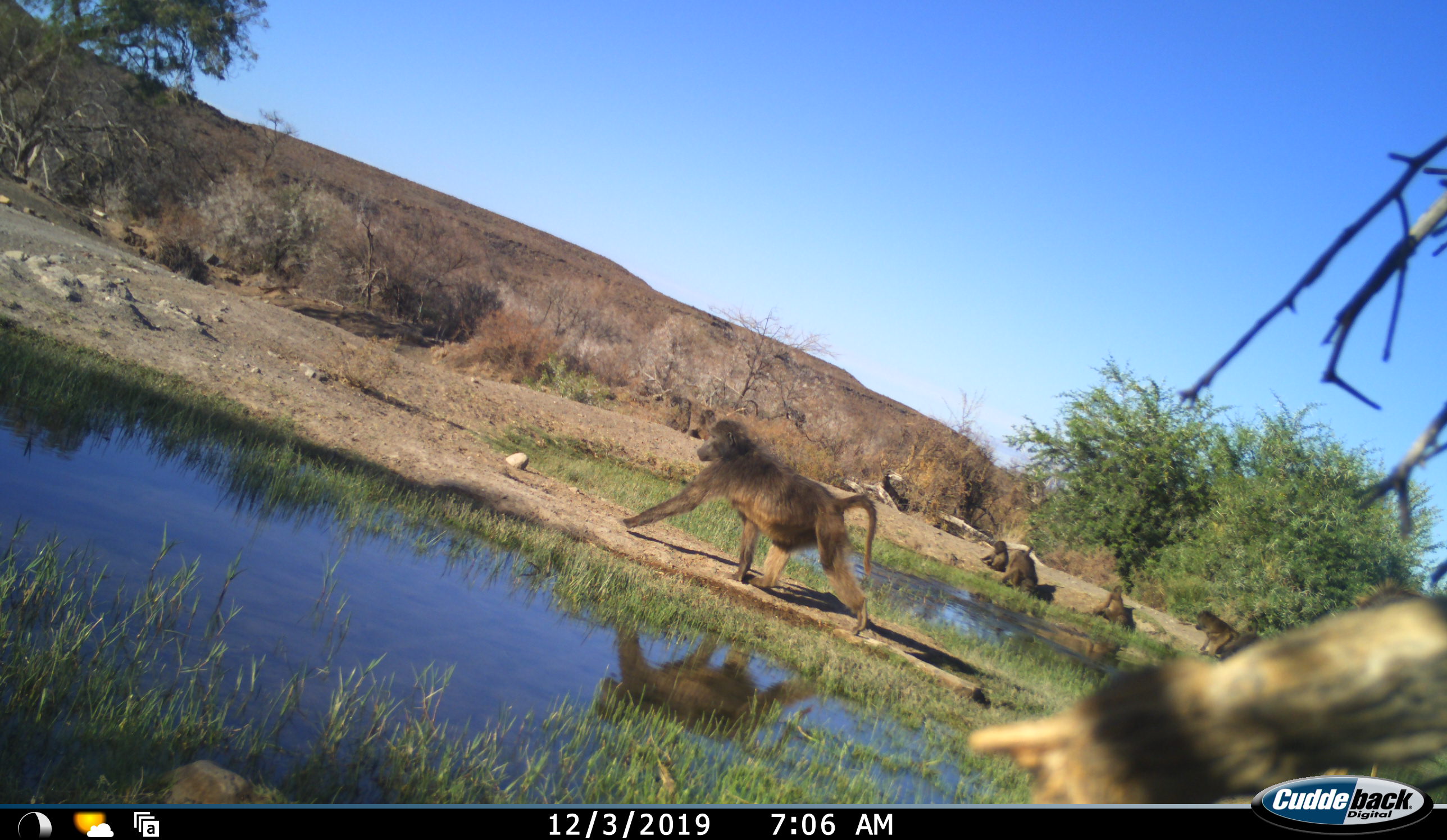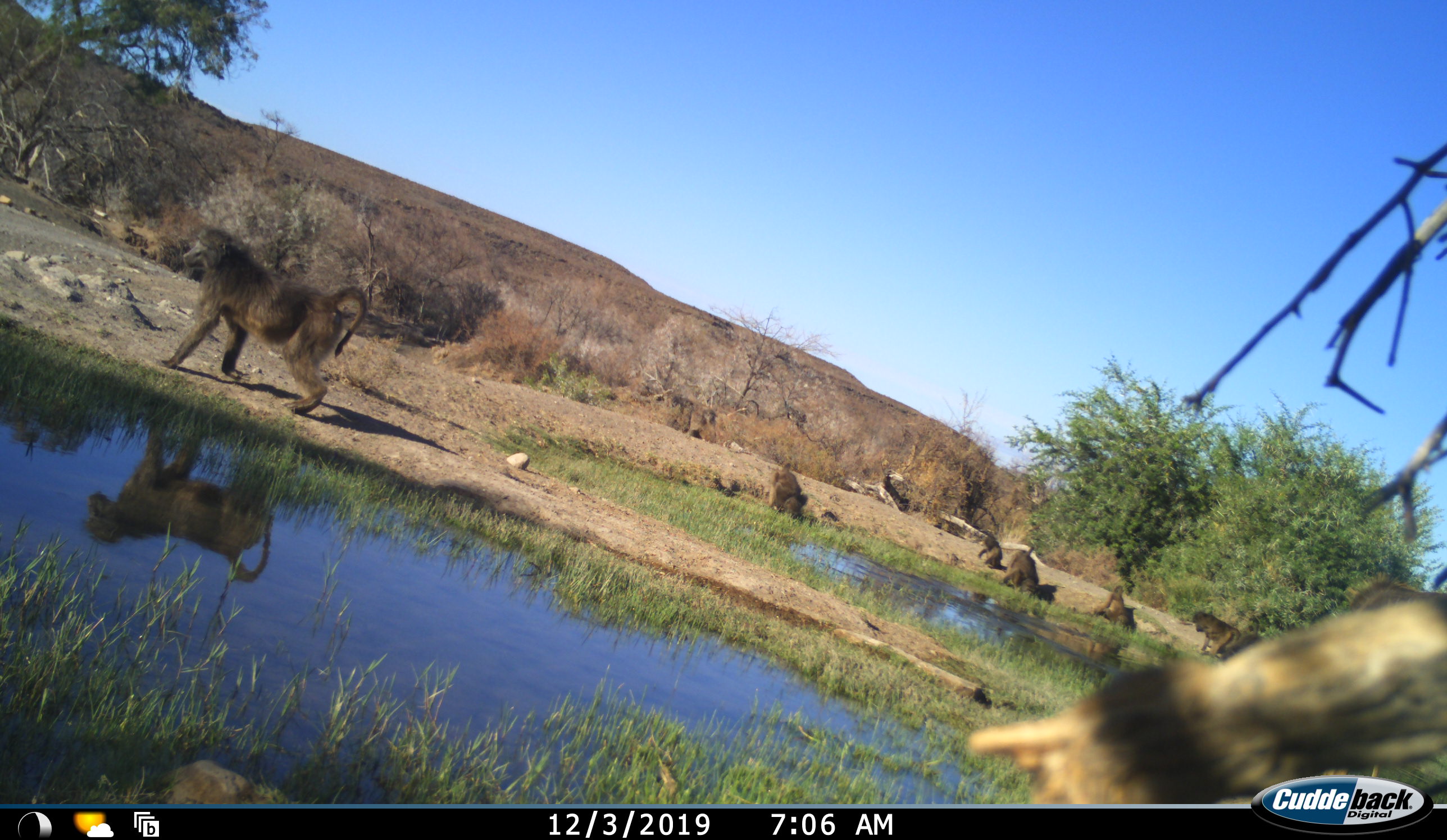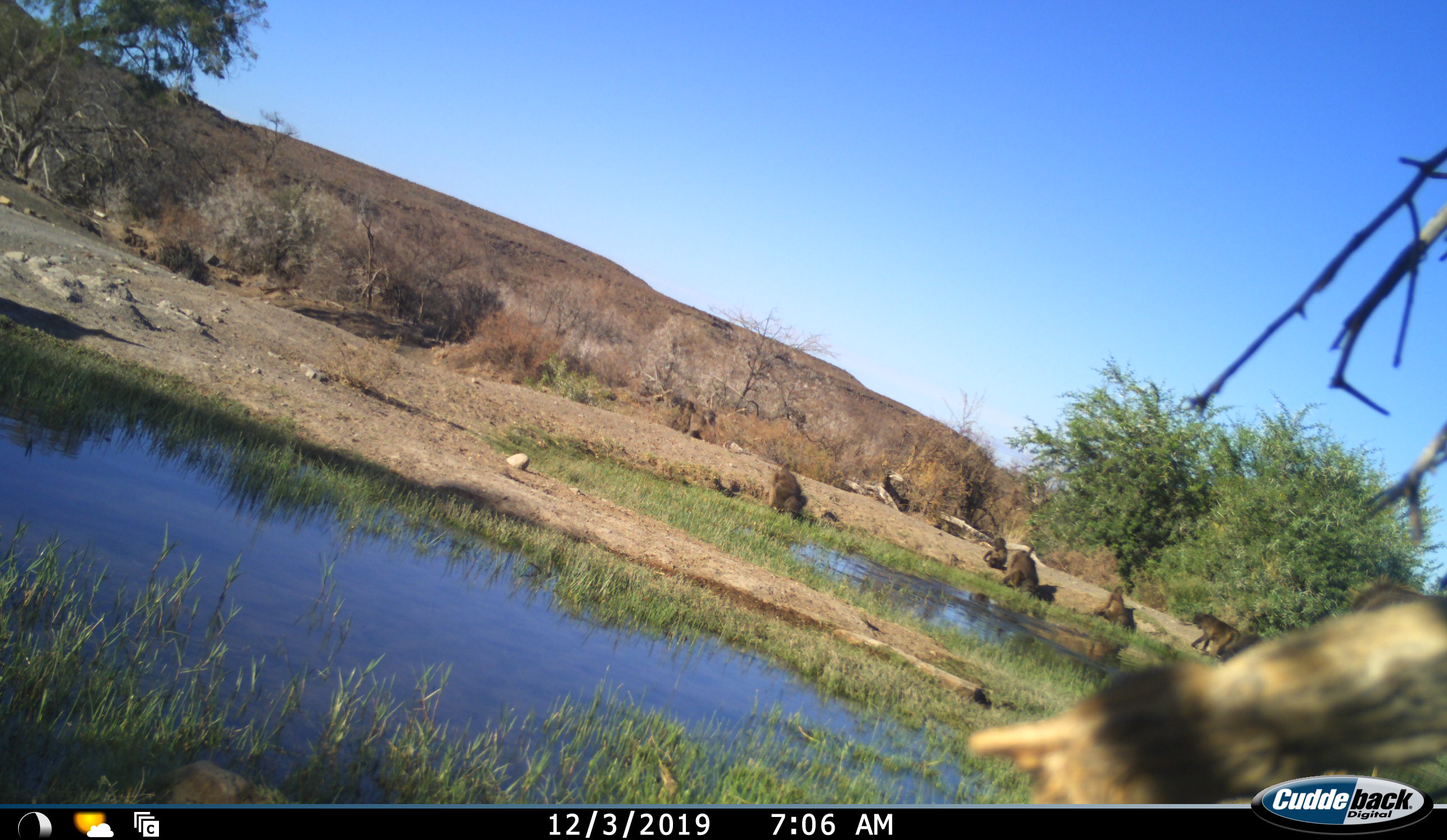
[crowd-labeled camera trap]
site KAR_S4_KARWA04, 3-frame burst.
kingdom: Animalia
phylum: Chordata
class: Mammalia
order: Primates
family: Cercopithecidae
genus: Papio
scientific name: Papio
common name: baboon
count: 6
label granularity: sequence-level